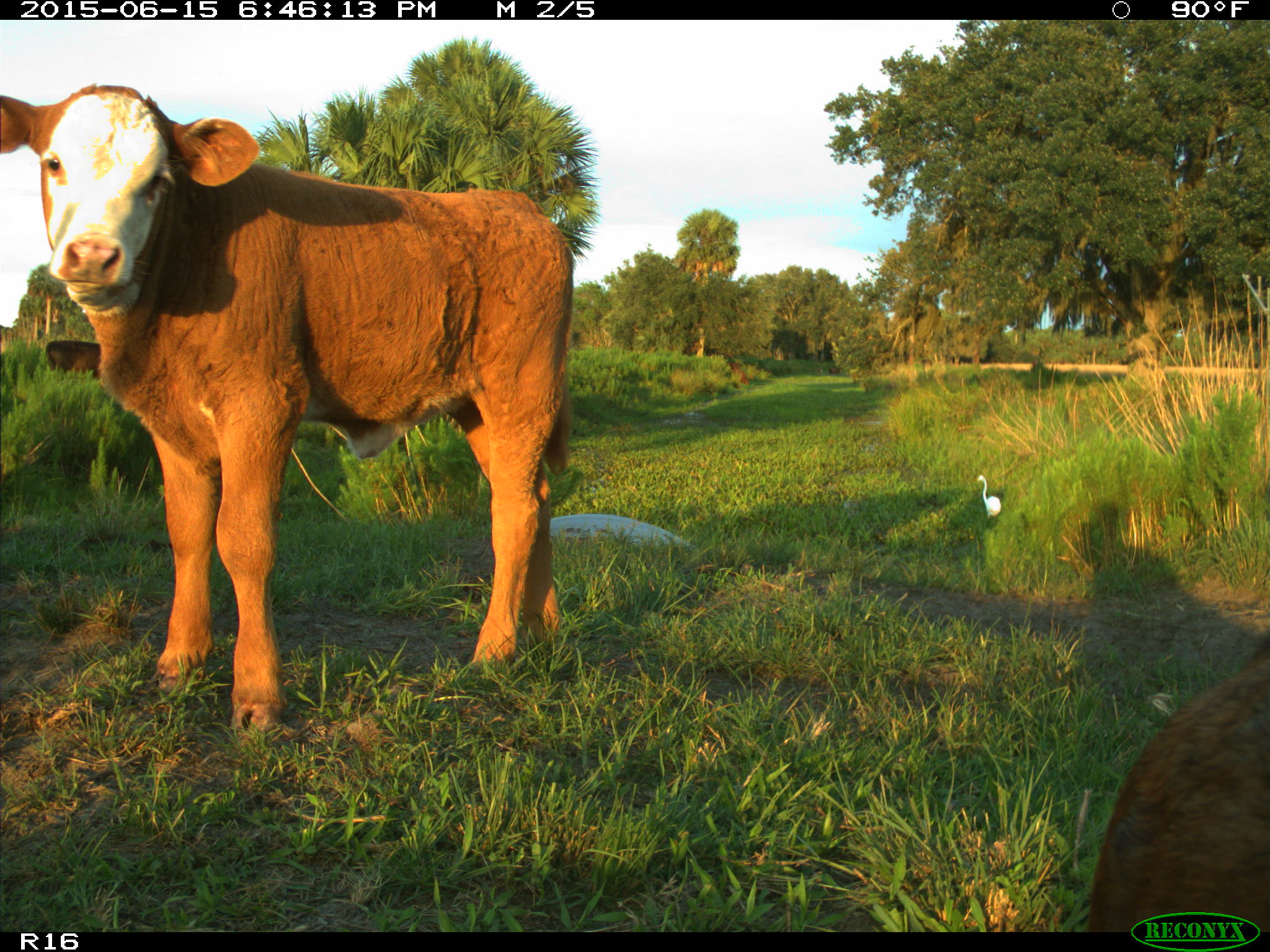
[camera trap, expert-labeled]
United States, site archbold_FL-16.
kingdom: Animalia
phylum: Chordata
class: Mammalia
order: Artiodactyla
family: Bovidae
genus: Bos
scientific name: Bos taurus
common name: domestic cow